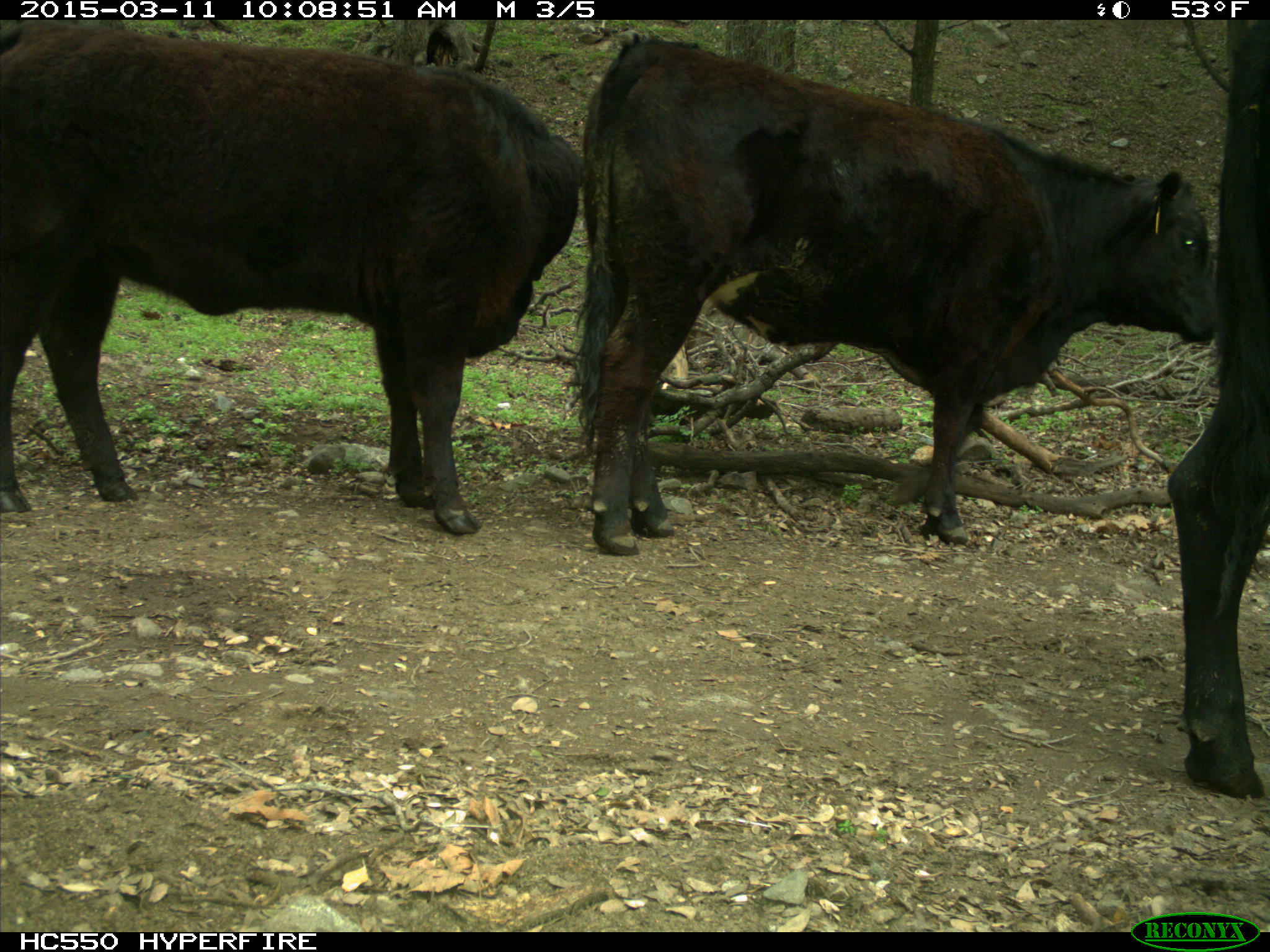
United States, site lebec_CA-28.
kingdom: Animalia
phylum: Chordata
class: Mammalia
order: Artiodactyla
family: Bovidae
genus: Bos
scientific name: Bos taurus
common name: domestic cow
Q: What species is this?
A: Bos taurus (domestic cow).